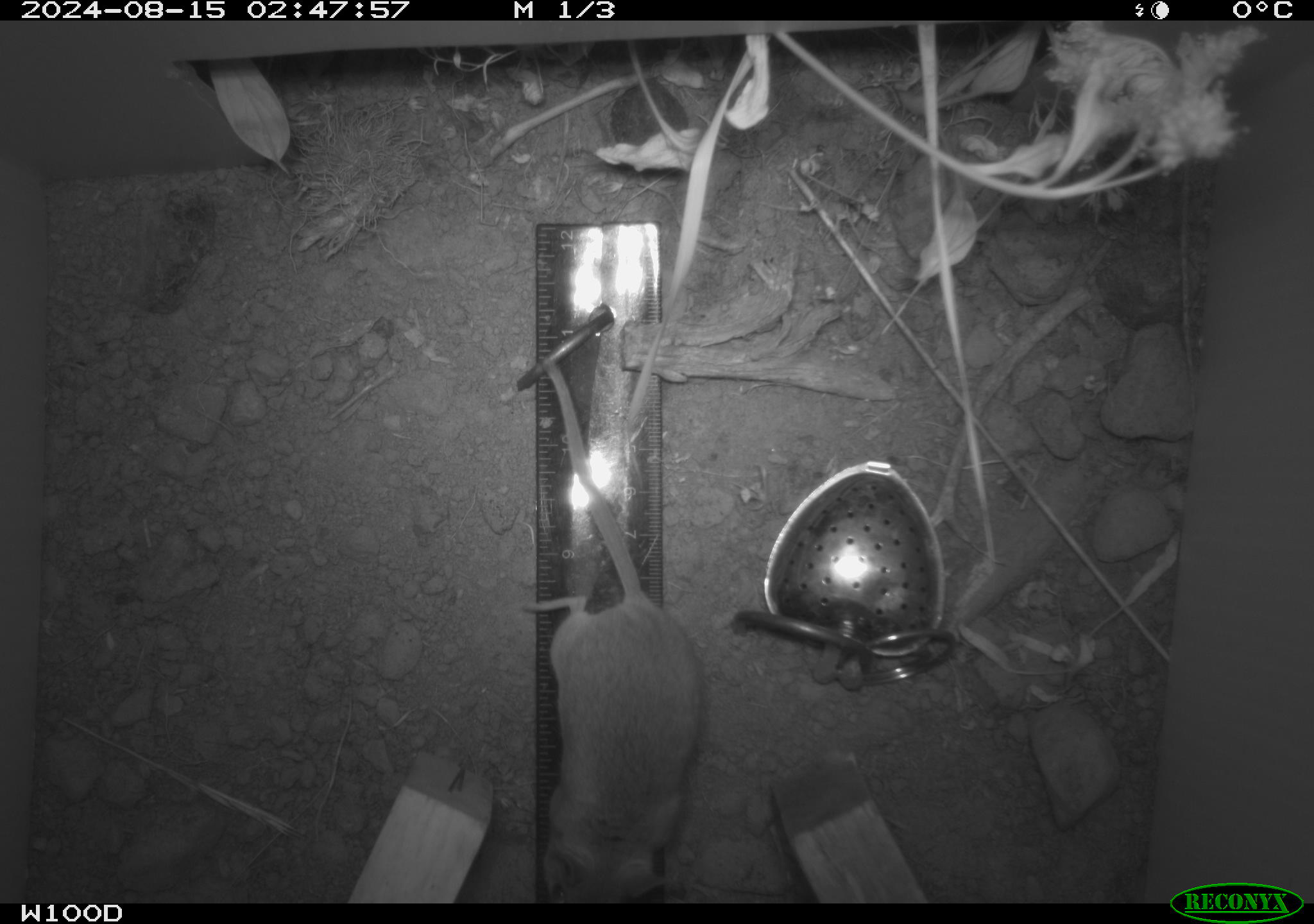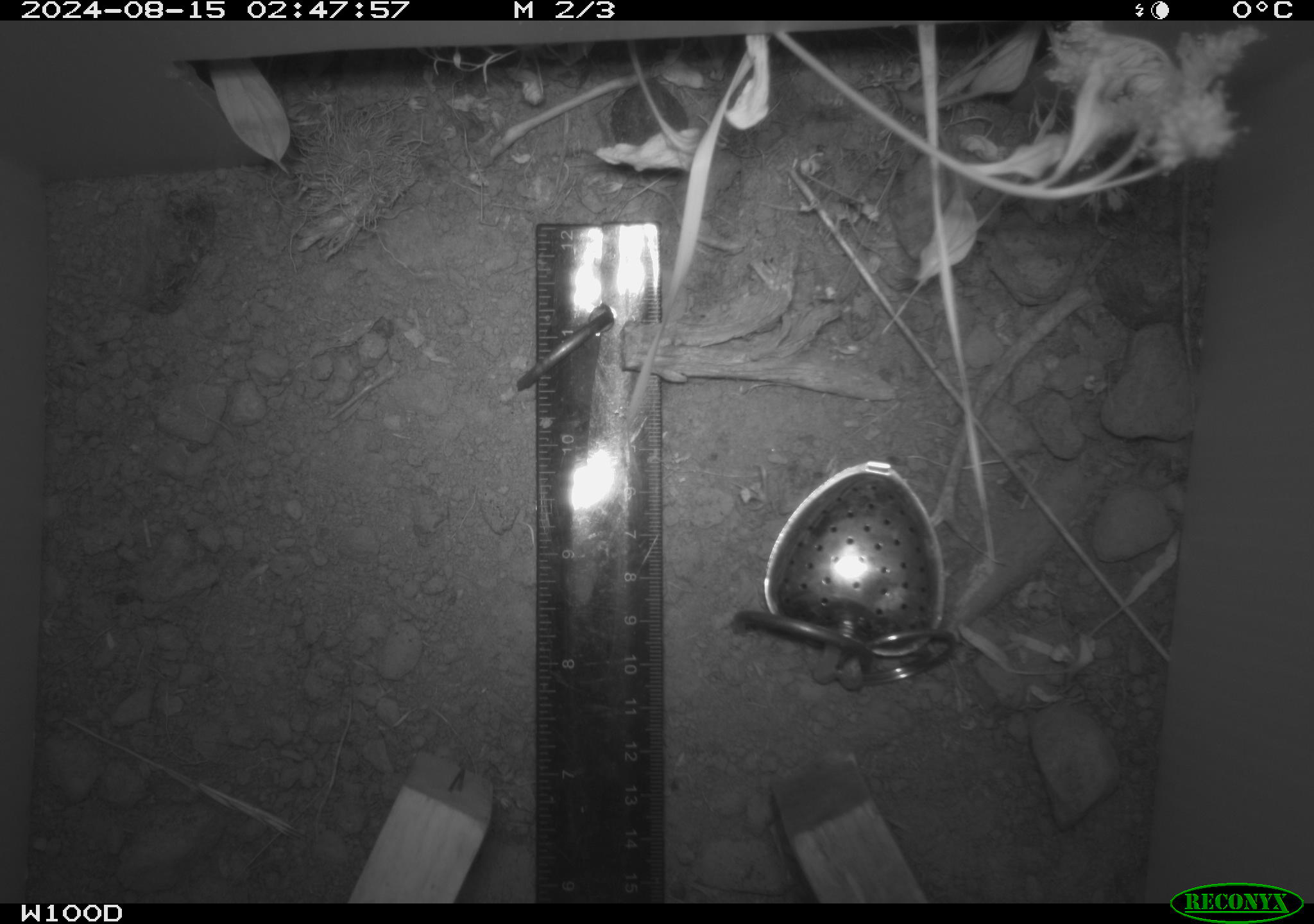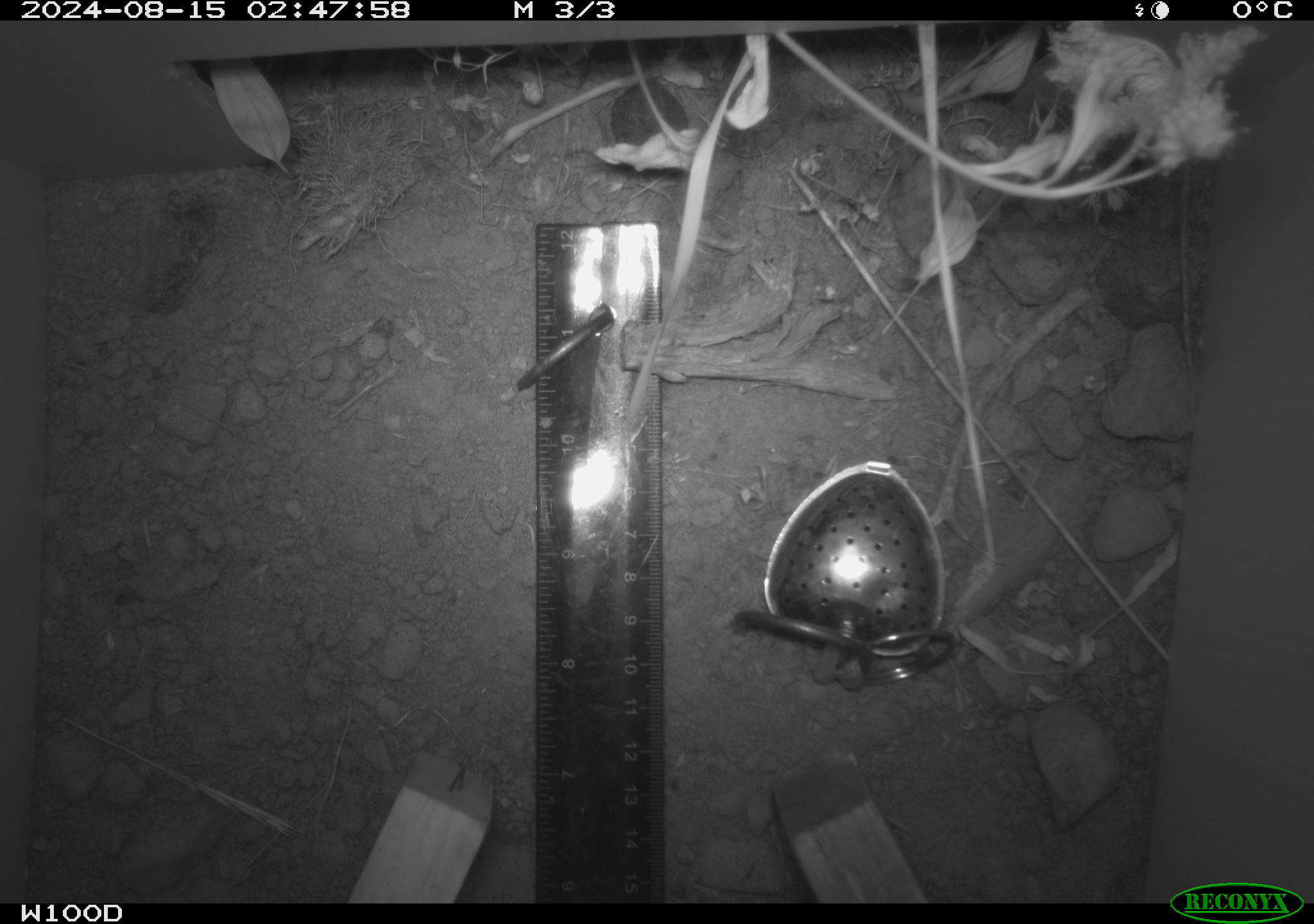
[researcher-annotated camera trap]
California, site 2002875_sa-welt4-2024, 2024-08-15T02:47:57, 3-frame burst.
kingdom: Animalia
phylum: Chordata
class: Mammalia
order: Rodentia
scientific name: Rodentia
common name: mouse species